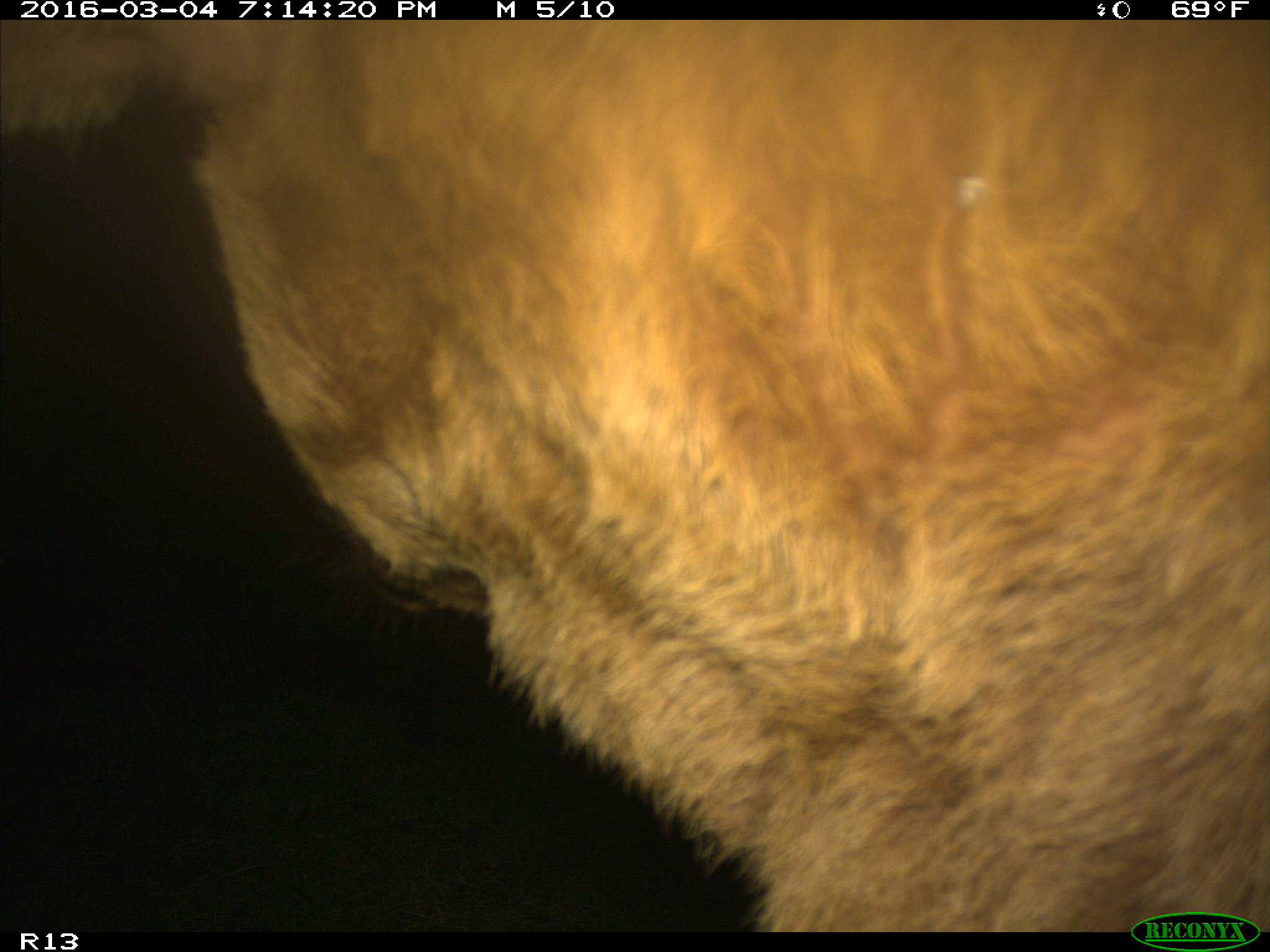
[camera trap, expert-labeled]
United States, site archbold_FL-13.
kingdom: Animalia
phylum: Chordata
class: Mammalia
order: Artiodactyla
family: Bovidae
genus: Bos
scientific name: Bos taurus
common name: domestic cow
Bos taurus (domestic cow).